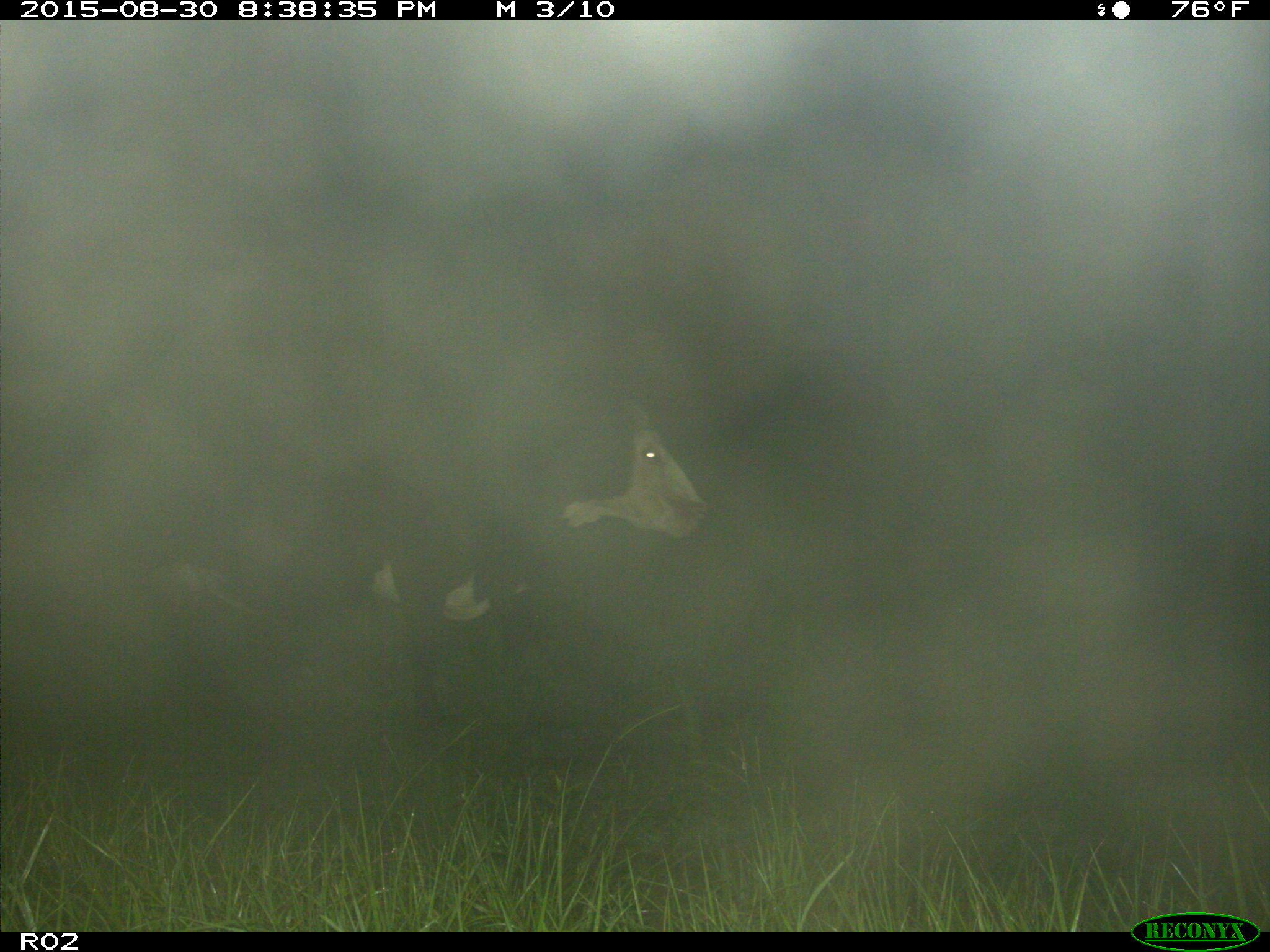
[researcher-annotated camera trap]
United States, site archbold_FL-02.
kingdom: Animalia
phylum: Chordata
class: Mammalia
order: Artiodactyla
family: Bovidae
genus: Bos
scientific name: Bos taurus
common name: domestic cow